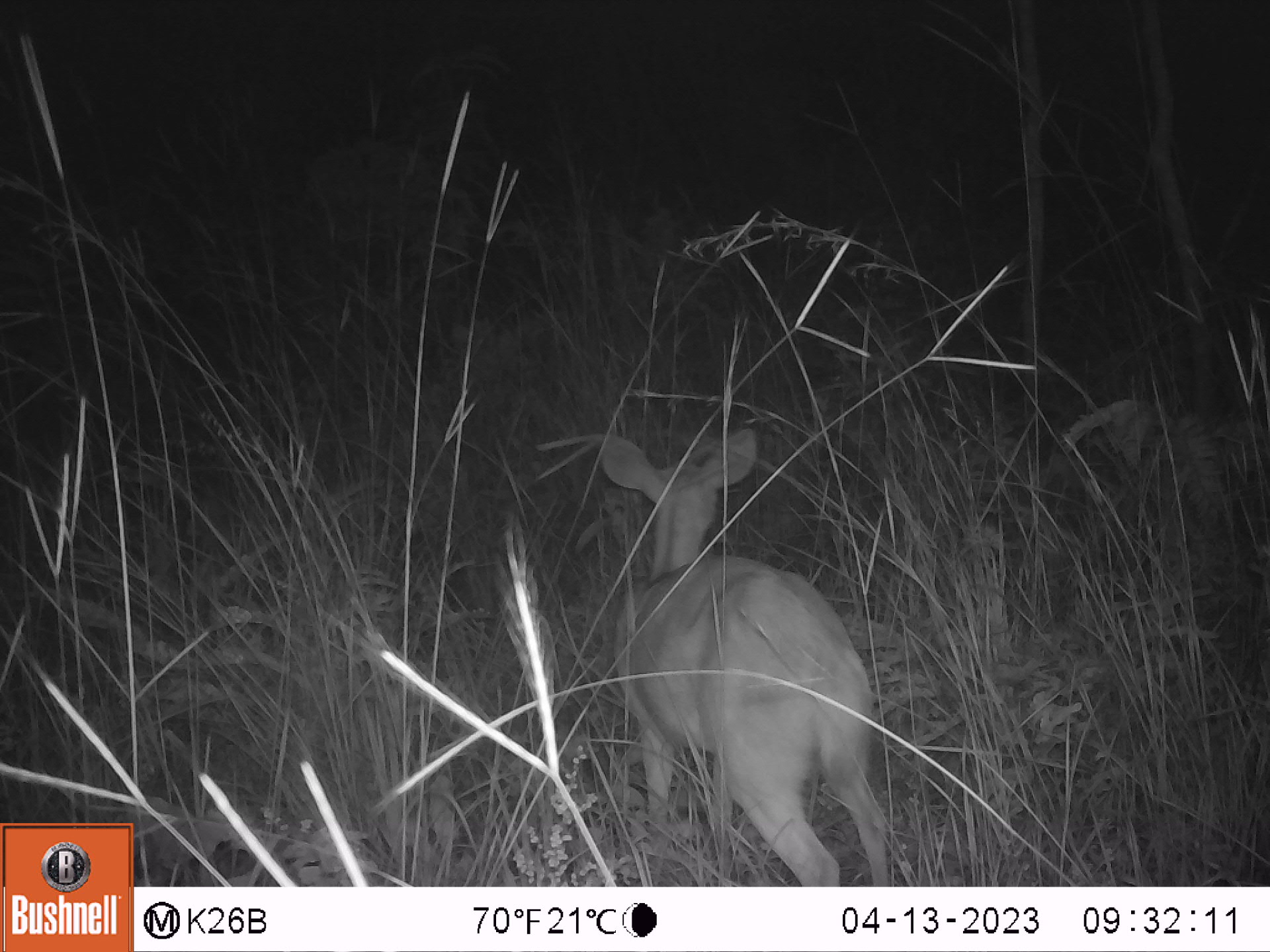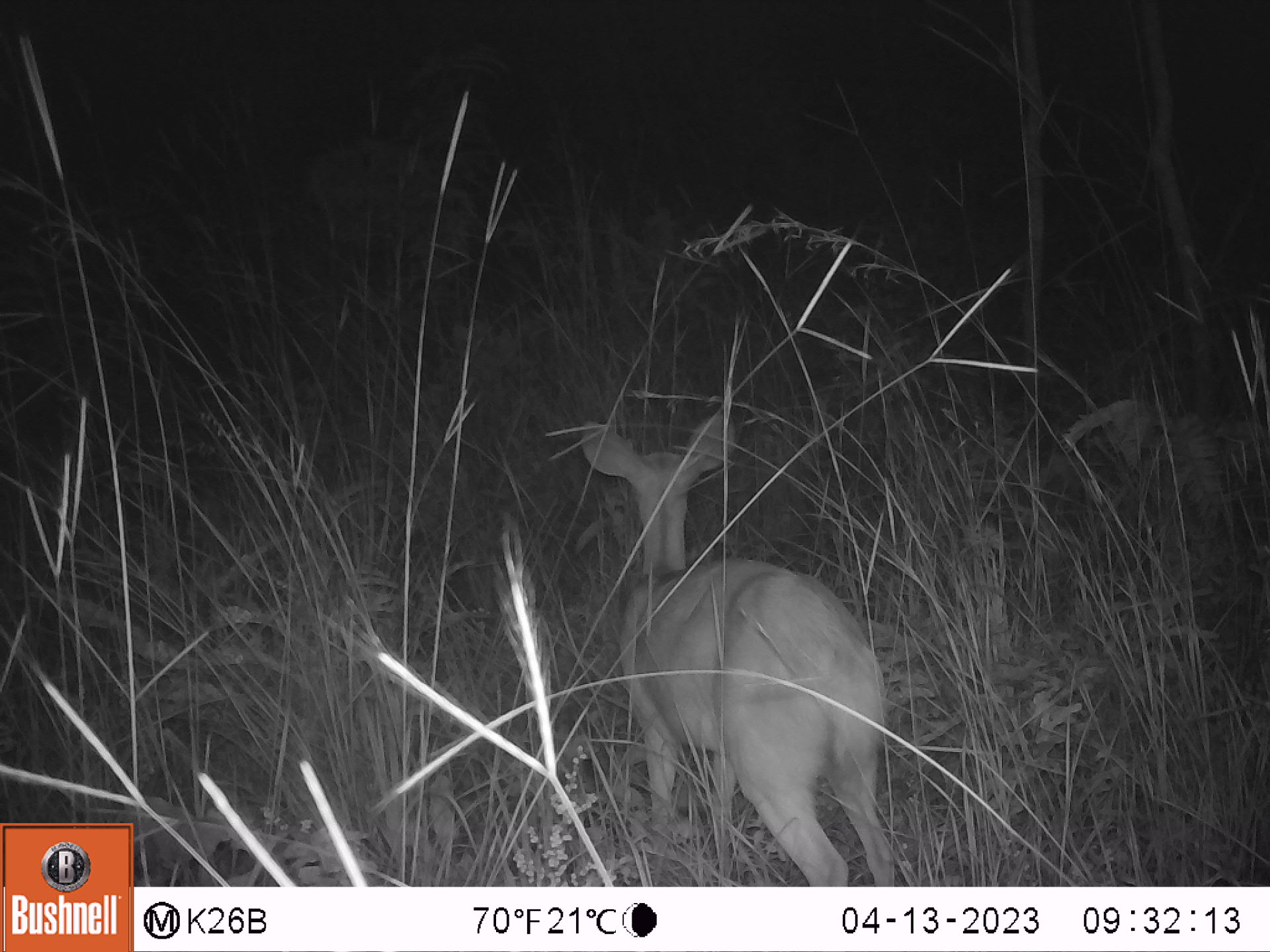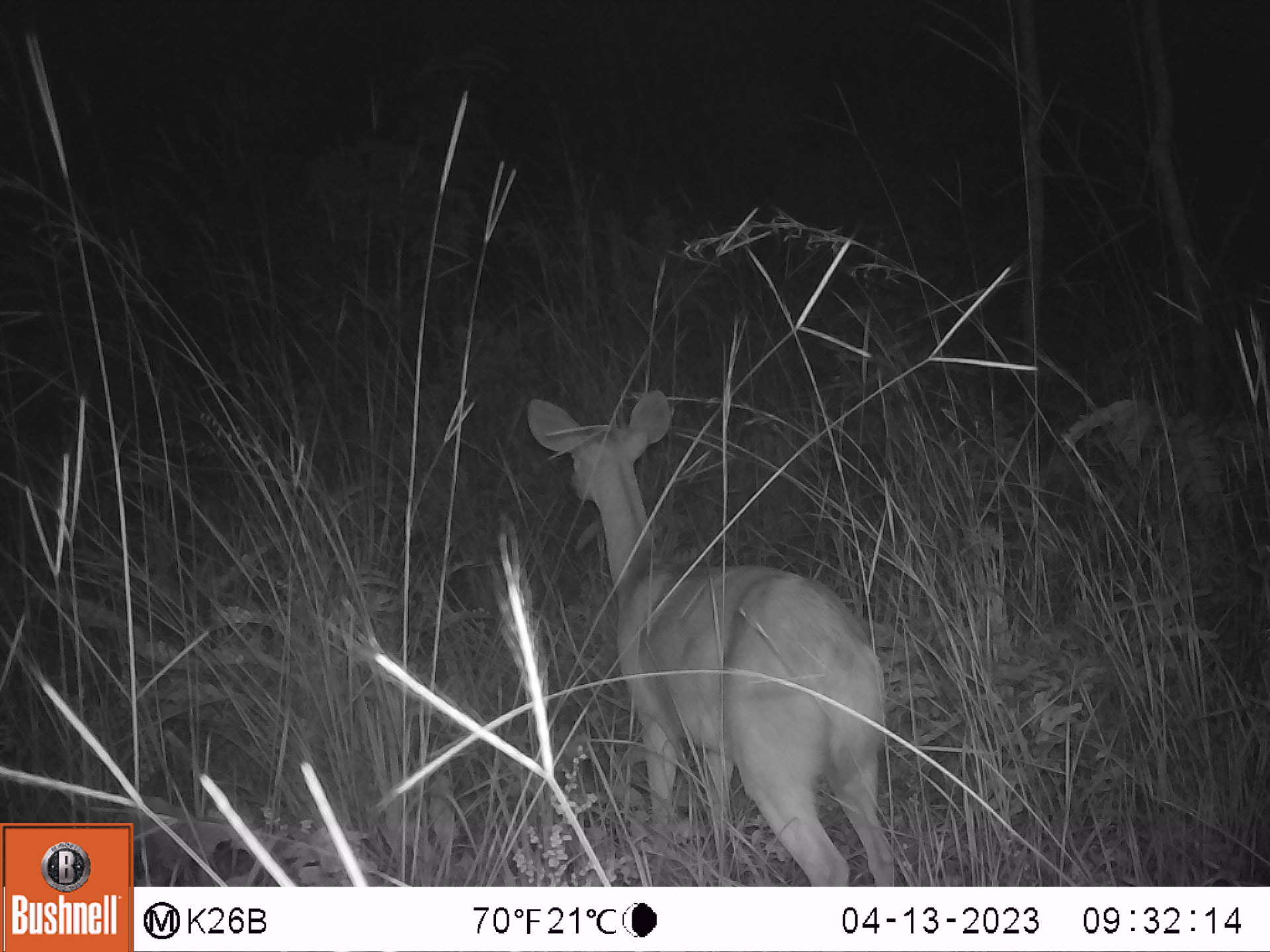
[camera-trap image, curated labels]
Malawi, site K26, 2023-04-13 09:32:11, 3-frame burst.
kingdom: Animalia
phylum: Chordata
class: Mammalia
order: Artiodactyla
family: Bovidae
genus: Tragelaphus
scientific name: Tragelaphus sylvaticus sylvaticus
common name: cape bushbuck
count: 1